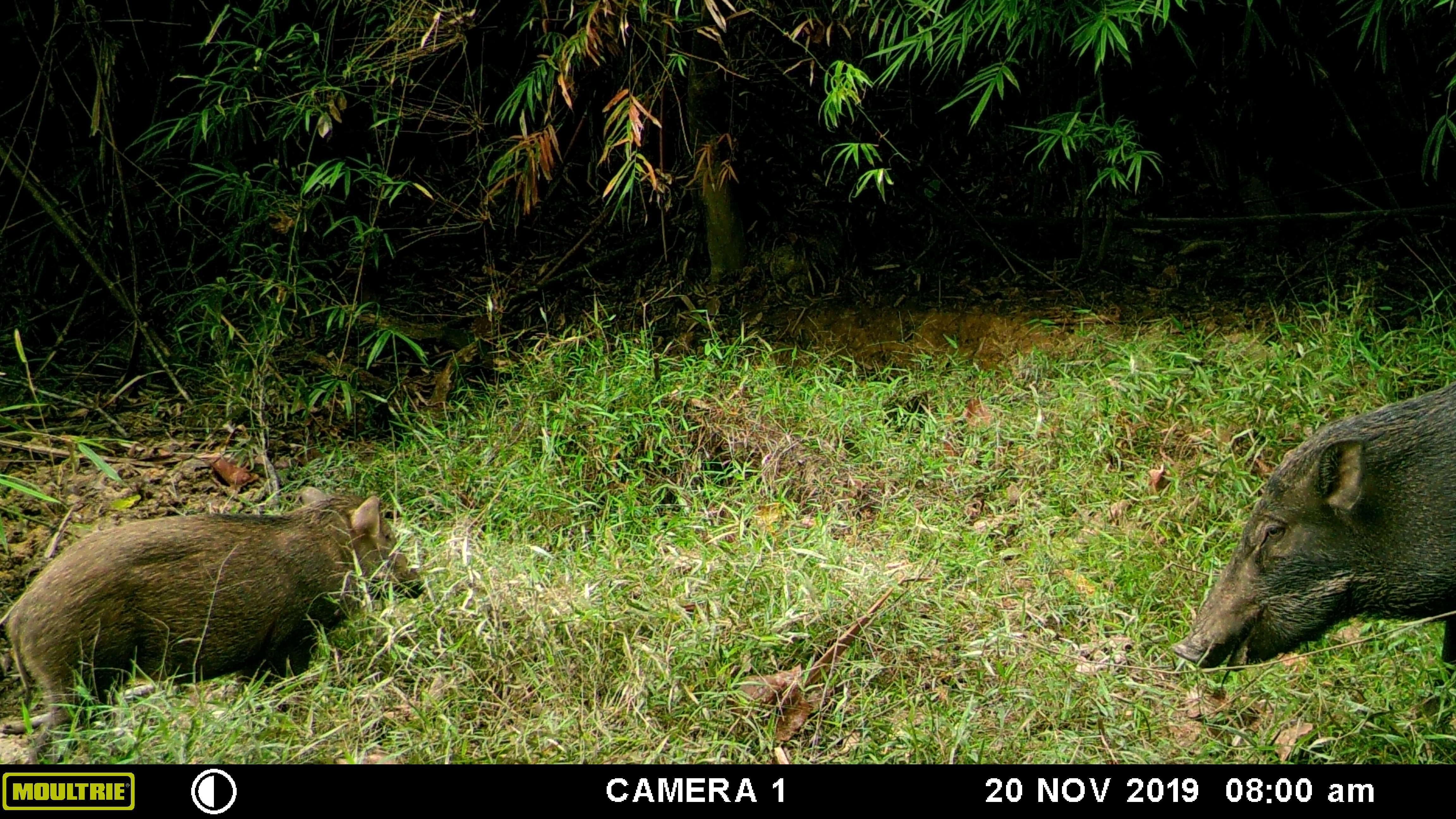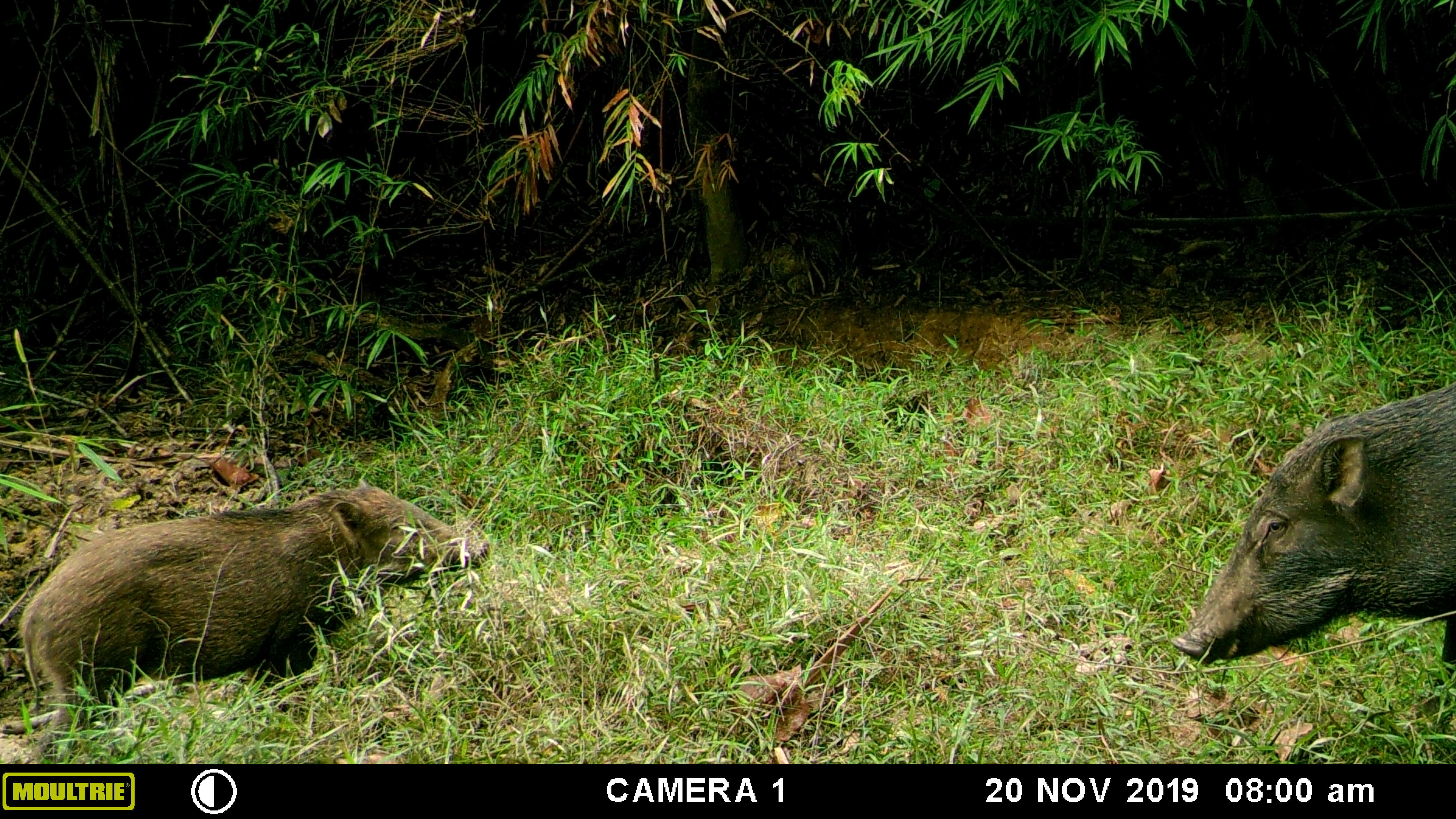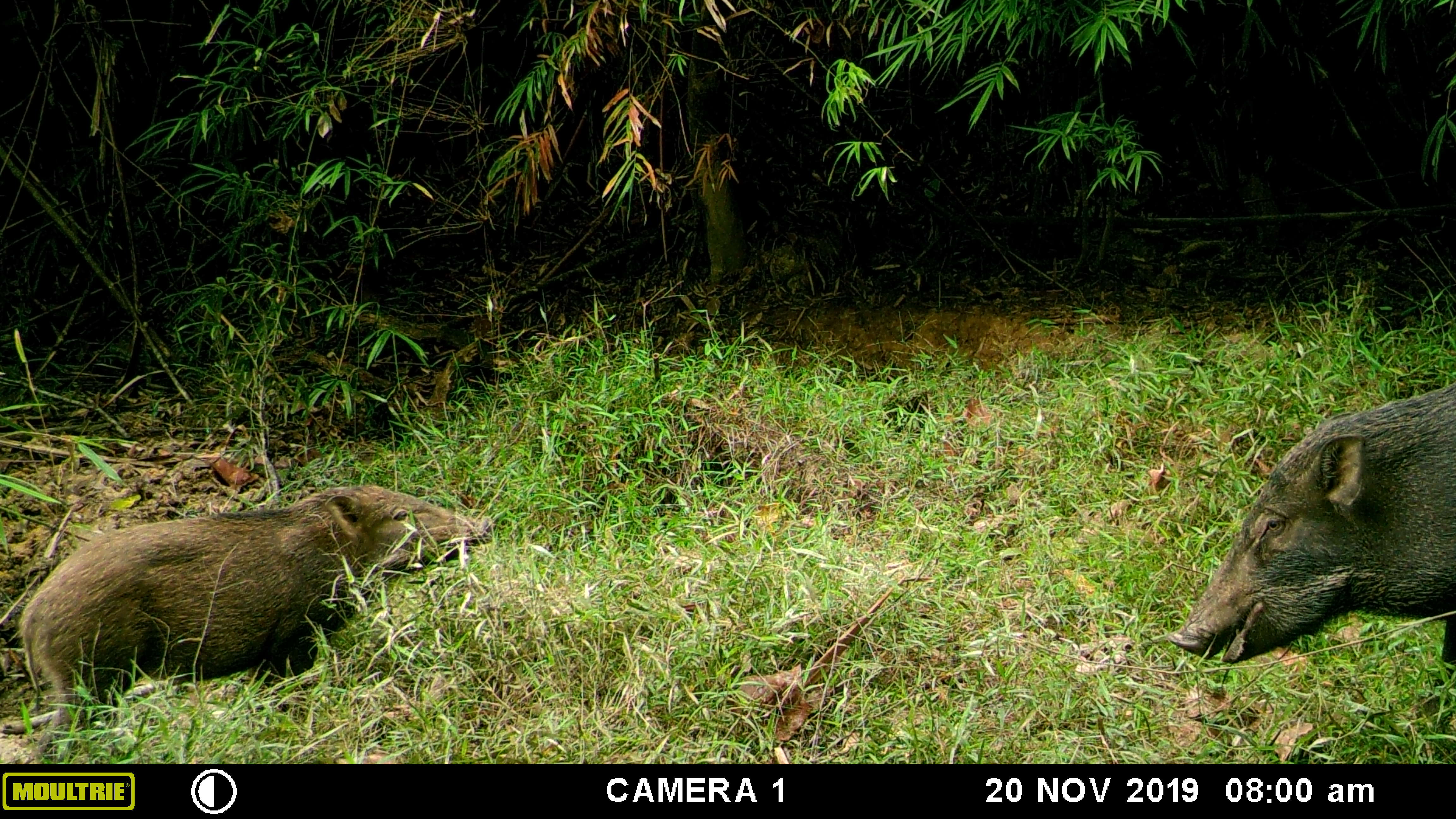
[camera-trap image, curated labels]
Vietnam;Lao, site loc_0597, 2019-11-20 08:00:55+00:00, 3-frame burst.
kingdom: Animalia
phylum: Chordata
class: Mammalia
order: Artiodactyla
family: Suidae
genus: Sus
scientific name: Sus scrofa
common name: eurasian wild pig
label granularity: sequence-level